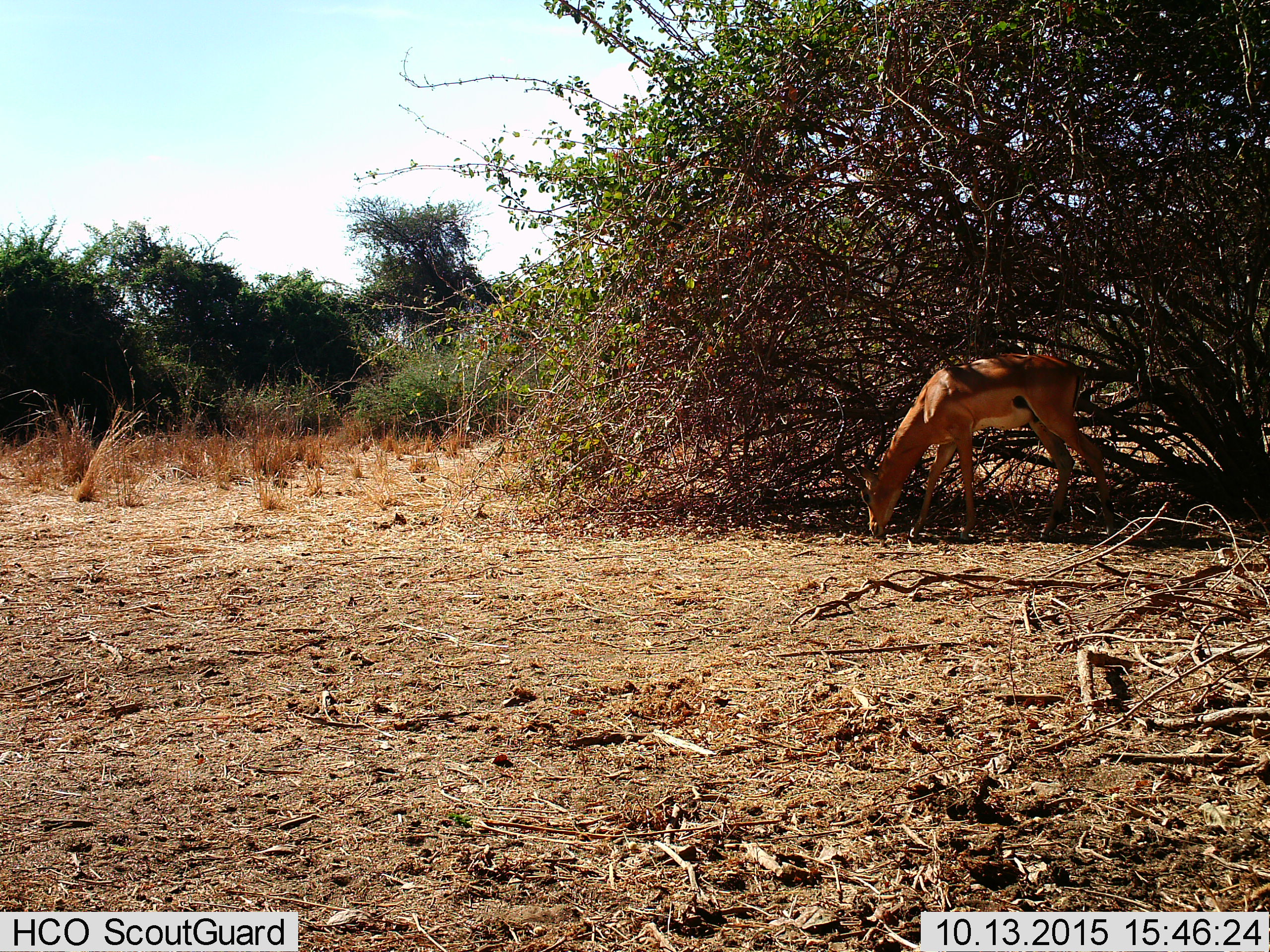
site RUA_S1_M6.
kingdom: Animalia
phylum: Chordata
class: Mammalia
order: Artiodactyla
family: Bovidae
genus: Aepyceros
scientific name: Aepyceros melampus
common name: impala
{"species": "impala (Aepyceros melampus)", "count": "1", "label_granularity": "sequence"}